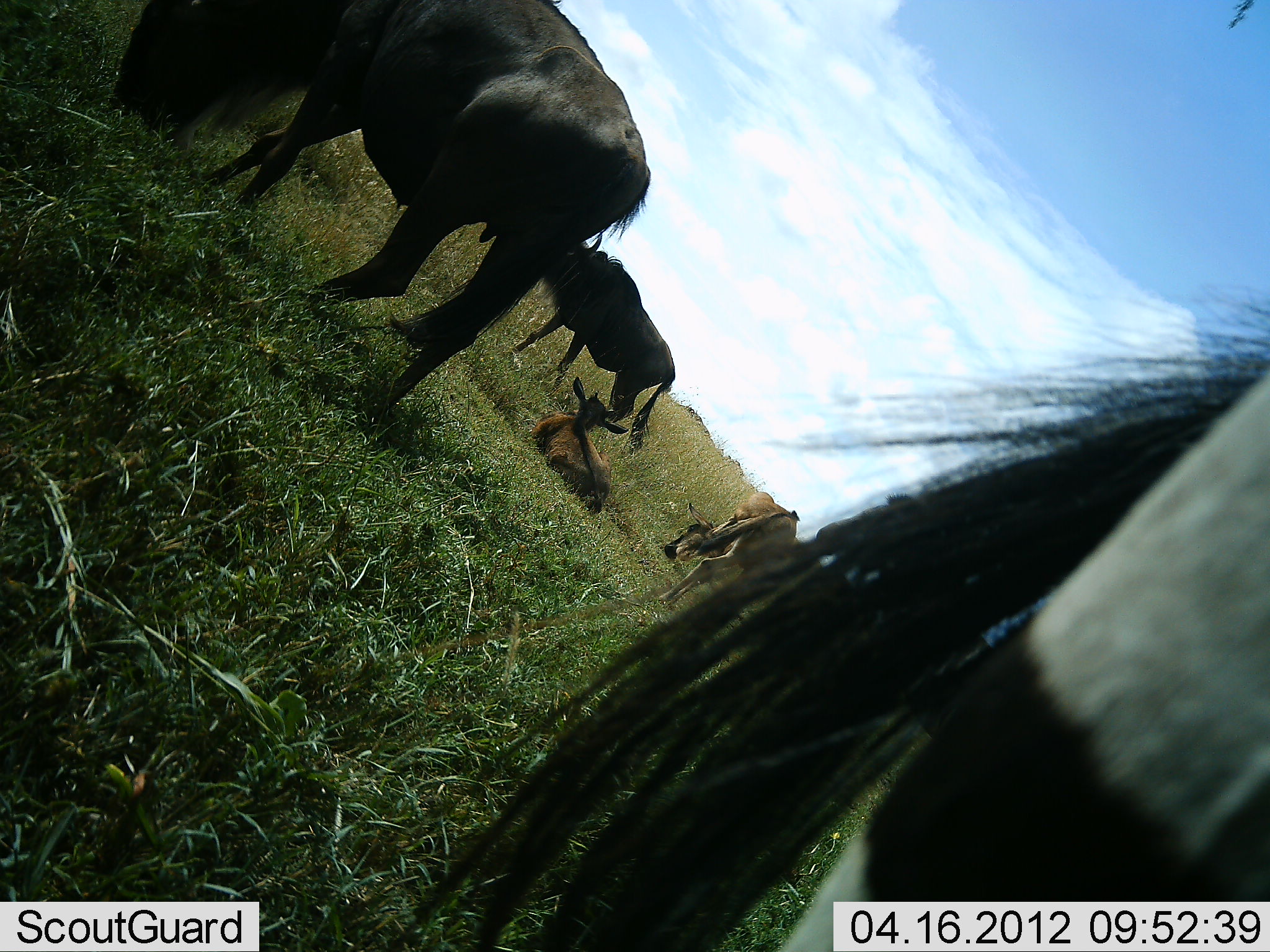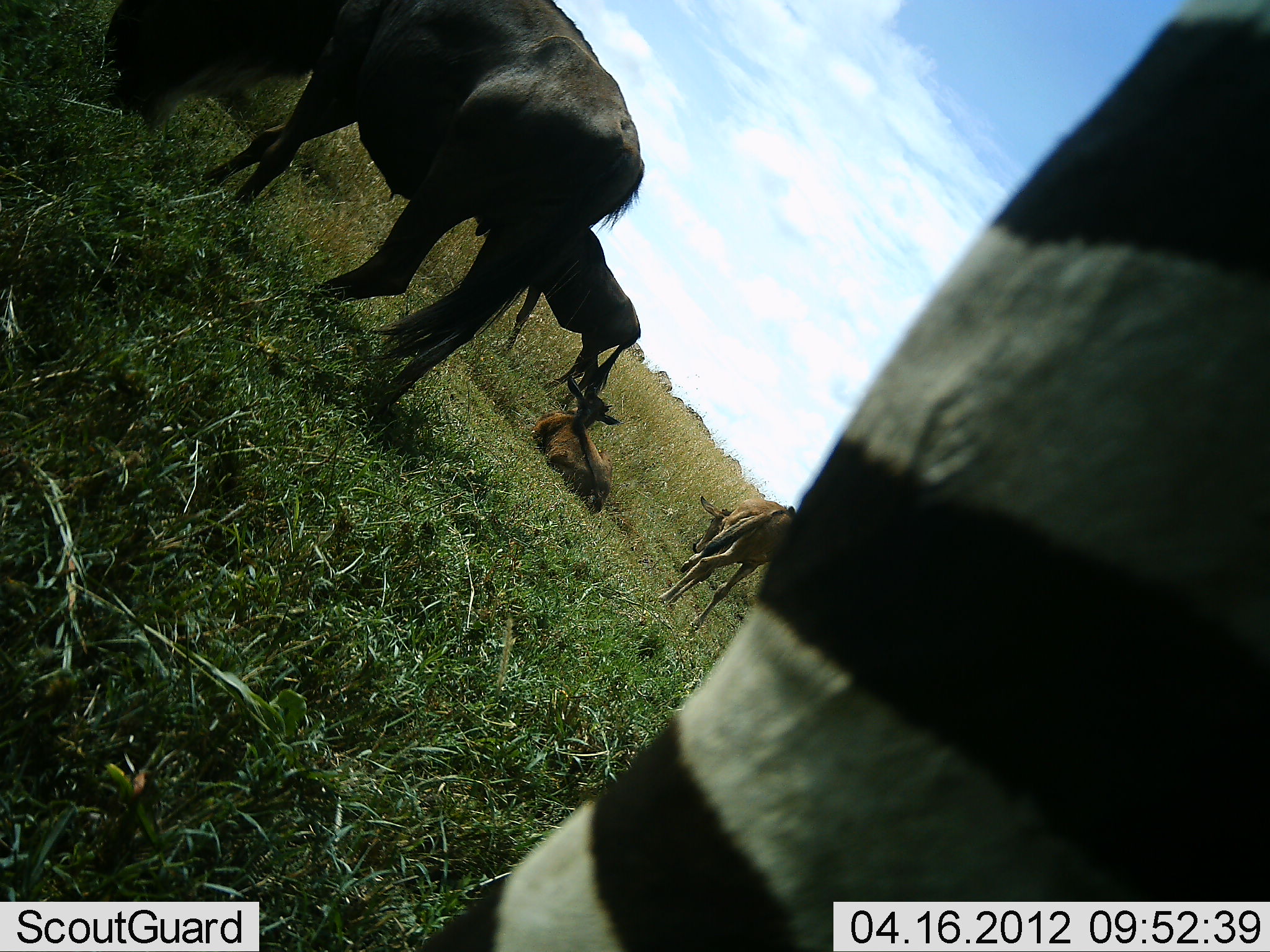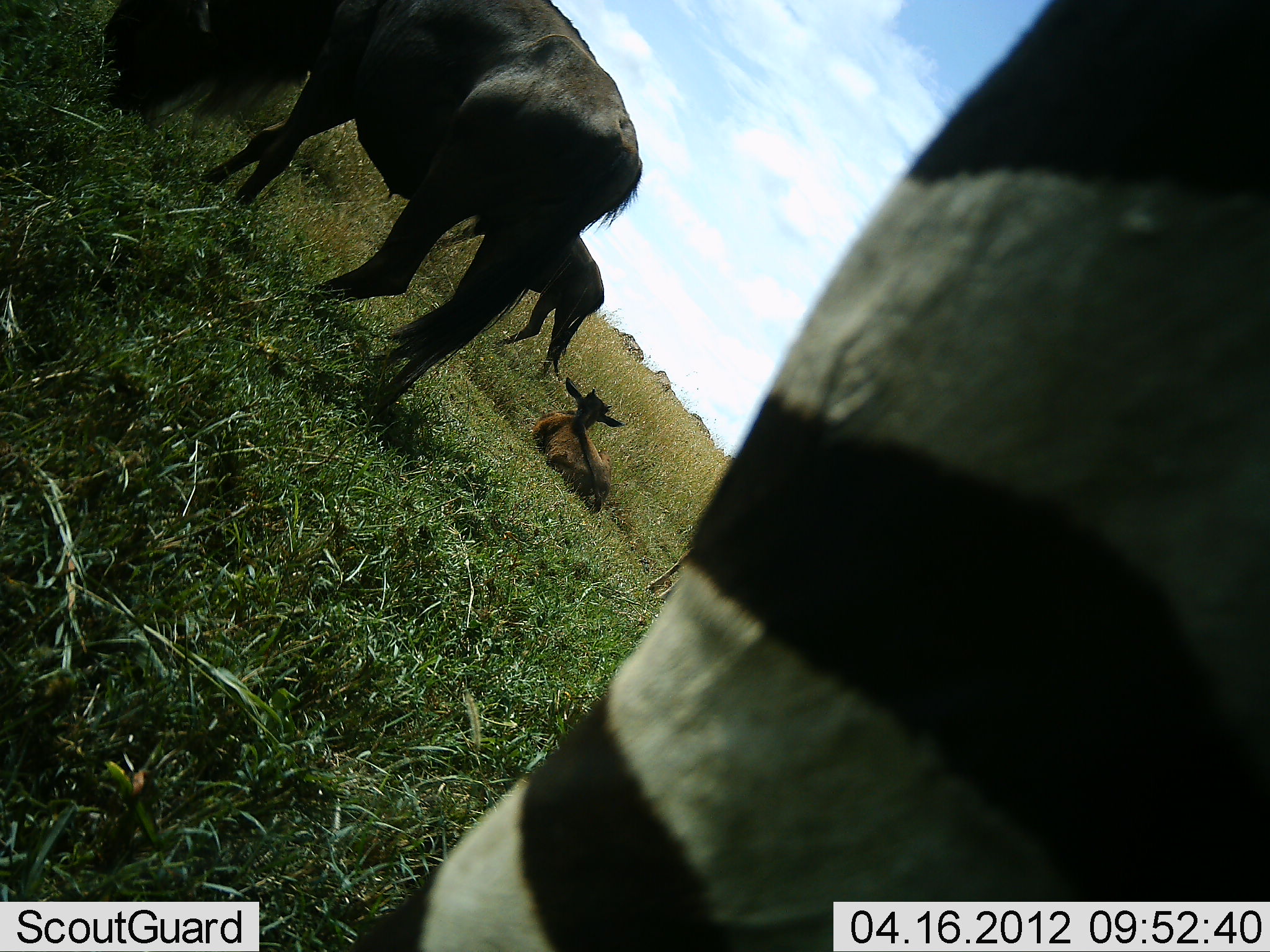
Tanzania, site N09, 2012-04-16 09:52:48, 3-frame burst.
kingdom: Animalia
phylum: Chordata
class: Mammalia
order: Artiodactyla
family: Bovidae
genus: Connochaetes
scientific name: Connochaetes taurinus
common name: blue wildebeest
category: wildebeest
Wildebeest (blue wildebeest) (Connochaetes taurinus), count 4. Behavior (volunteer vote fractions): standing 63%, resting 68%, moving 26%, interacting 0%. Young present (vote fraction): 63%. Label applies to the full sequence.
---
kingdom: Animalia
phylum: Chordata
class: Mammalia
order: Perissodactyla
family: Equidae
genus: Equus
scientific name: Equus quagga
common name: plains zebra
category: zebra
Zebra (plains zebra) (Equus quagga), count 1. Behavior (volunteer vote fractions): standing 89%, resting 0%, moving 5%, interacting 5%. Young present (vote fraction): 0%. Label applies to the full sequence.